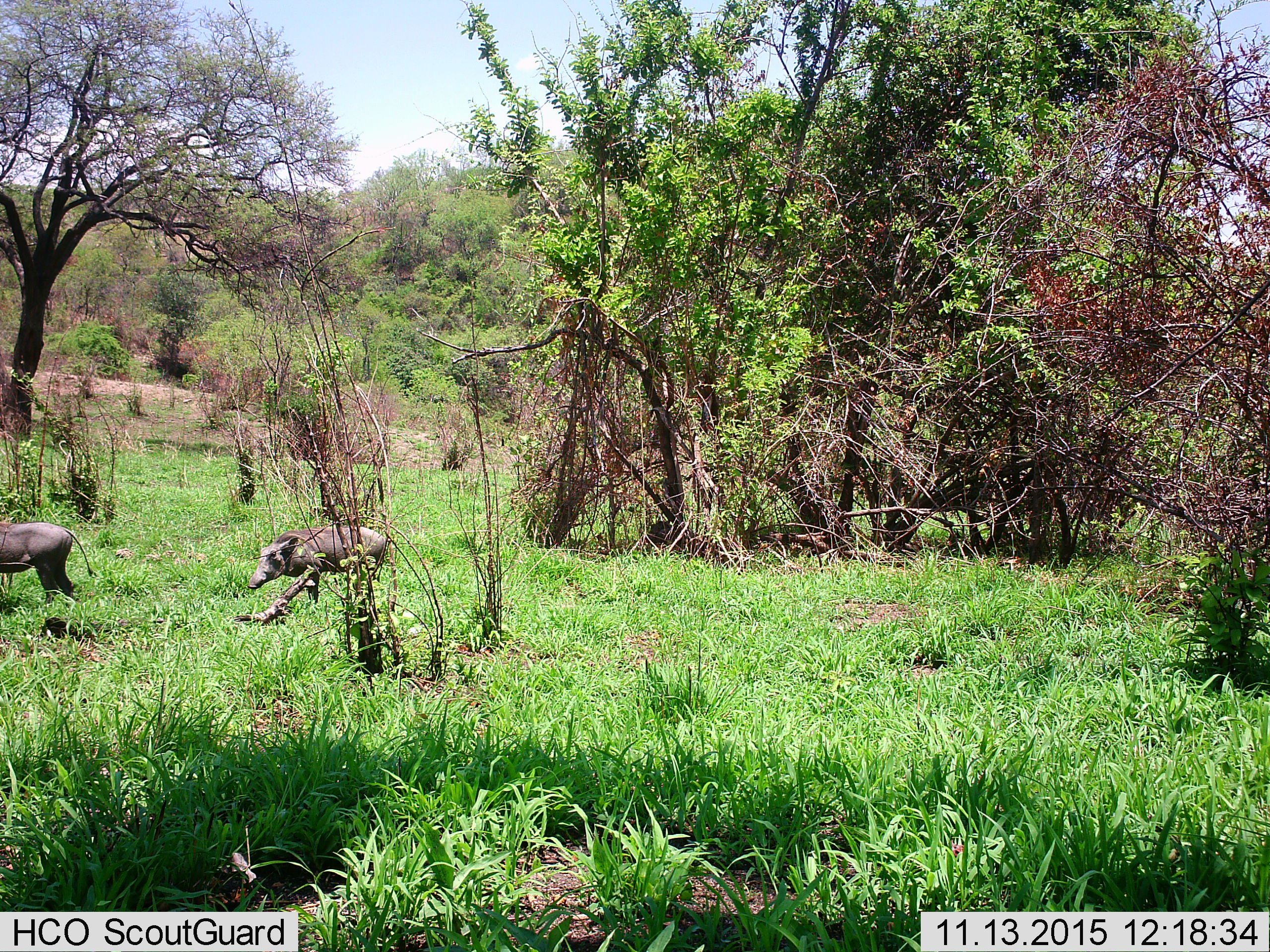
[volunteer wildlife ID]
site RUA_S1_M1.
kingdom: Animalia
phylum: Chordata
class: Mammalia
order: Artiodactyla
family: Suidae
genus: Phacochoerus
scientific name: Phacochoerus africanus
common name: warthog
Warthog (Phacochoerus africanus), count 2. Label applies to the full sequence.